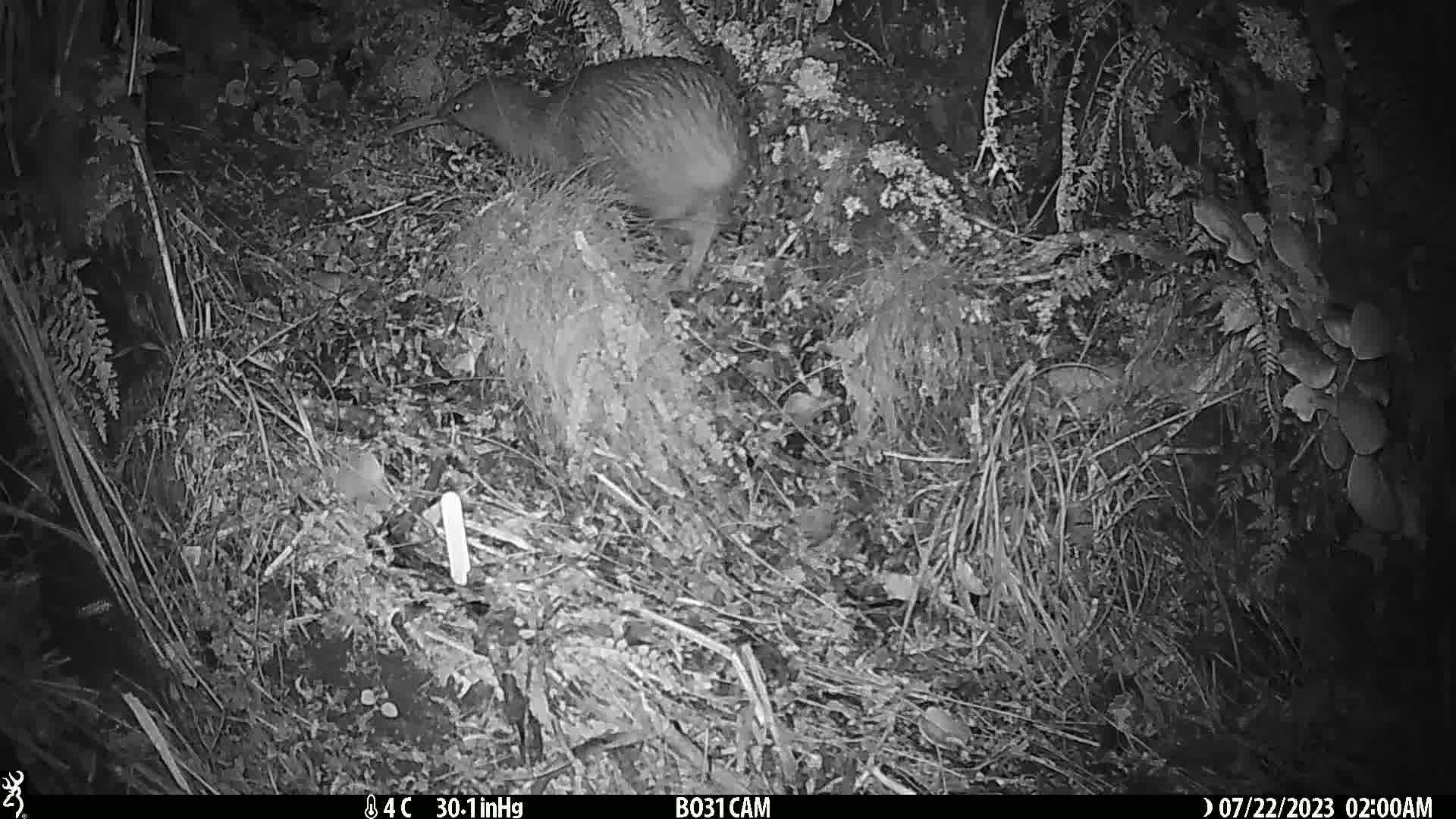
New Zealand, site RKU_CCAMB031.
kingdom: Animalia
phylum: Chordata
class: Aves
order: Apterygiformes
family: Apterygidae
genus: Apteryx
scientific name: Apteryx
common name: kiwi